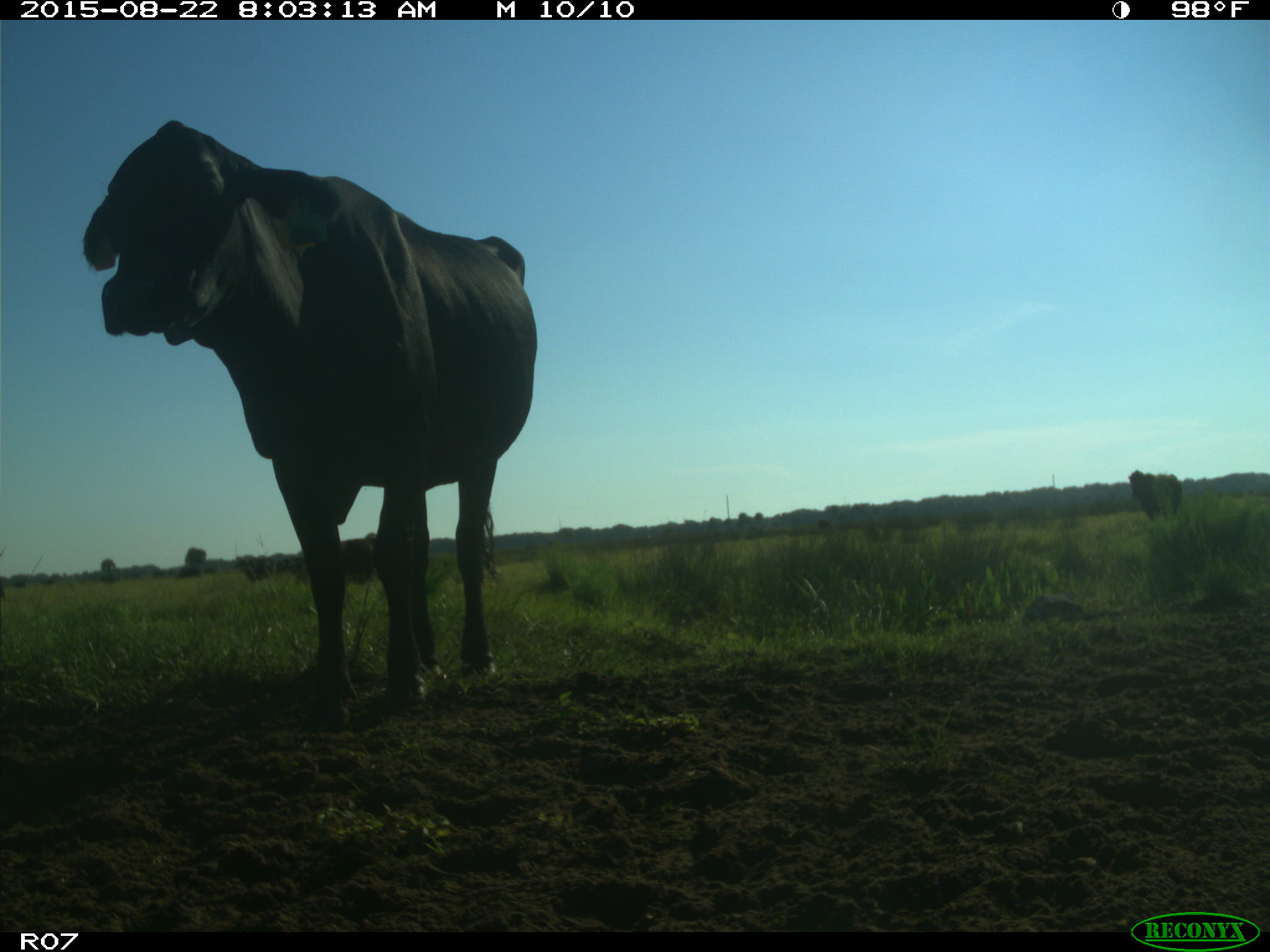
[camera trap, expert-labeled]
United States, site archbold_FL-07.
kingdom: Animalia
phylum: Chordata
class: Mammalia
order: Artiodactyla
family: Bovidae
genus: Bos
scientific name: Bos taurus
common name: domestic cow